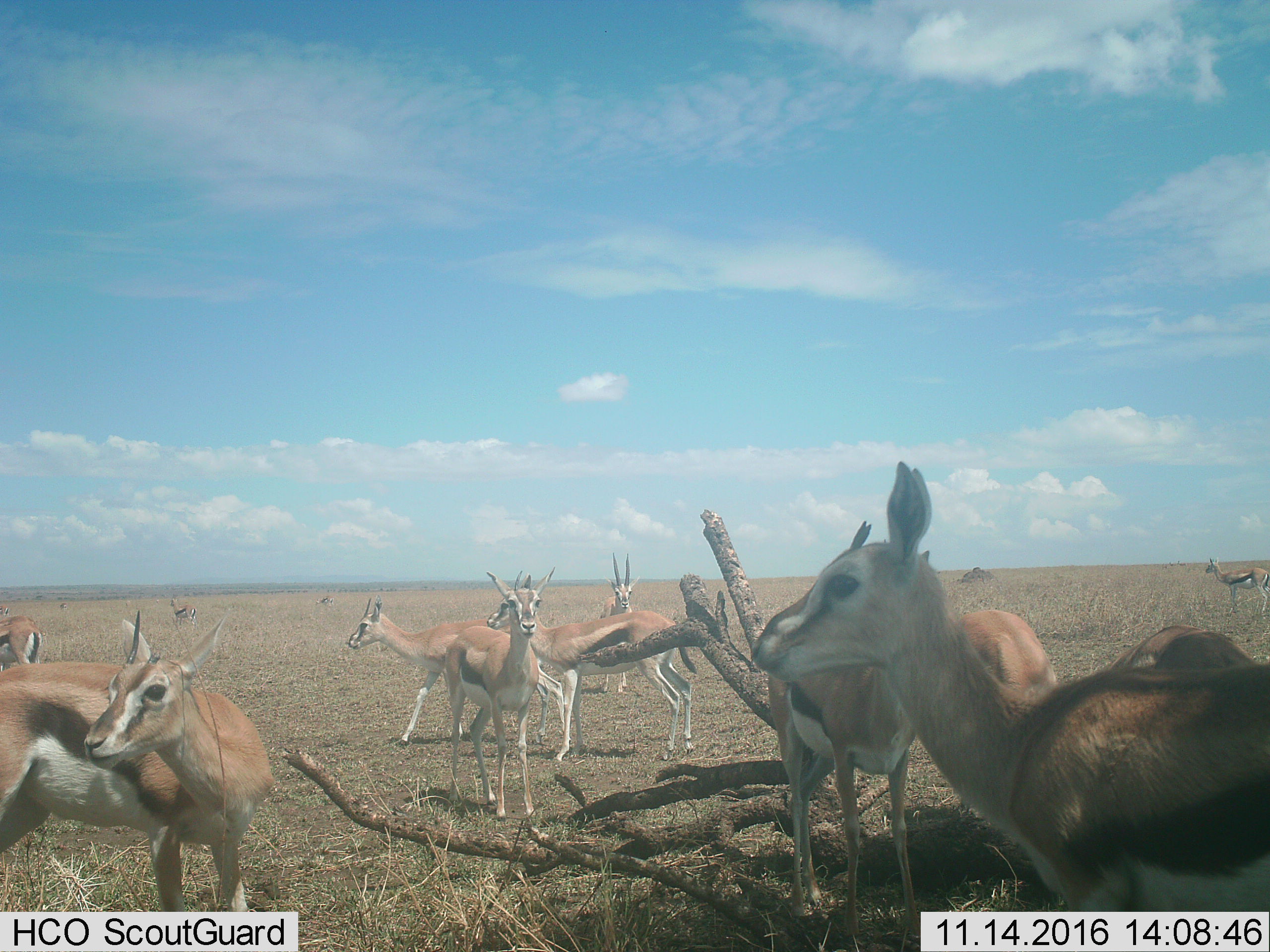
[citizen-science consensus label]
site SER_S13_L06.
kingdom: Animalia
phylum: Chordata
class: Mammalia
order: Artiodactyla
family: Bovidae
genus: Eudorcas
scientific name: Eudorcas thomsonii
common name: thomson's gazelle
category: gazellethomsons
Gazellethomsons (thomson's gazelle) (Eudorcas thomsonii), count 11-50. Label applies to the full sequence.